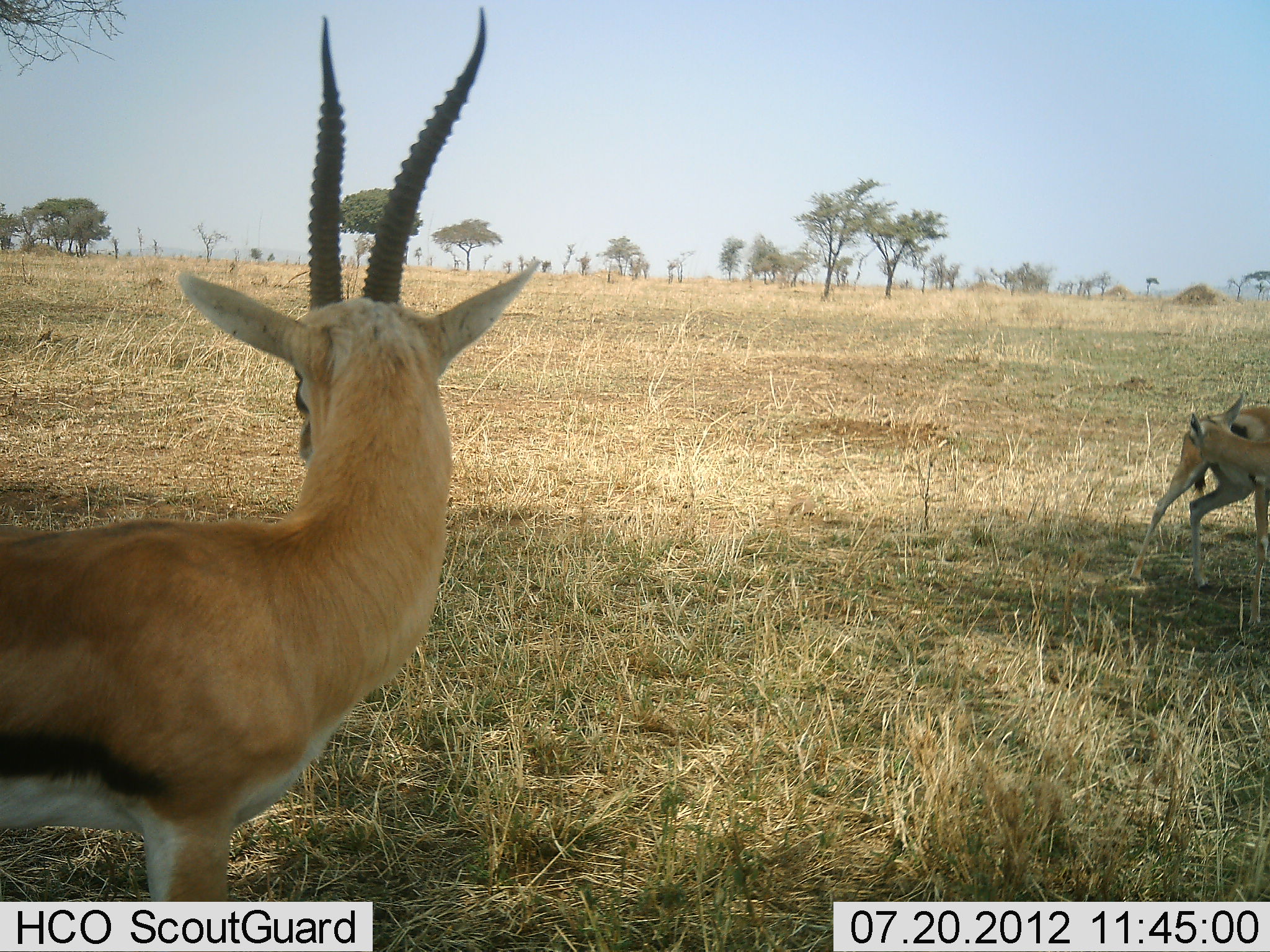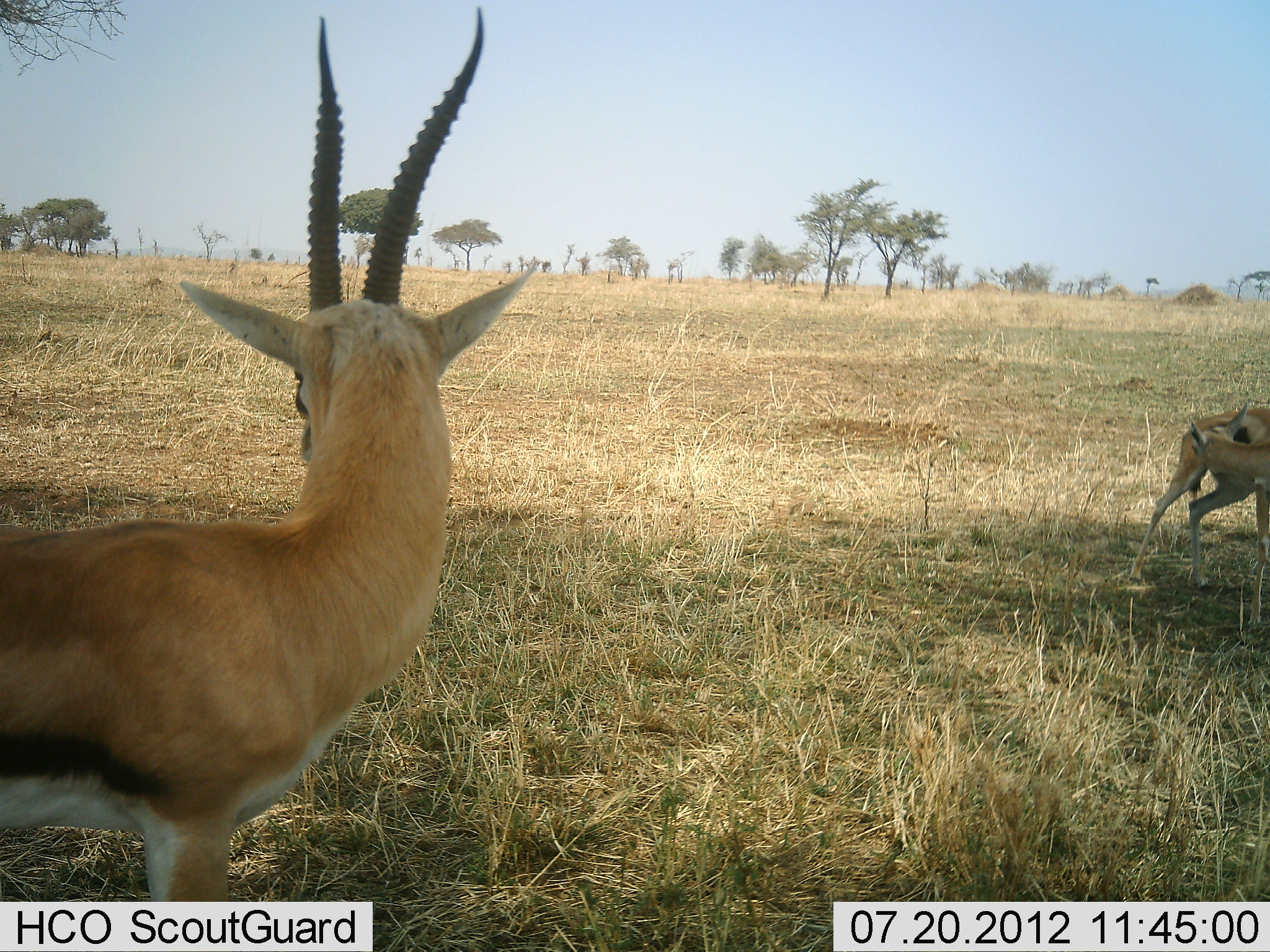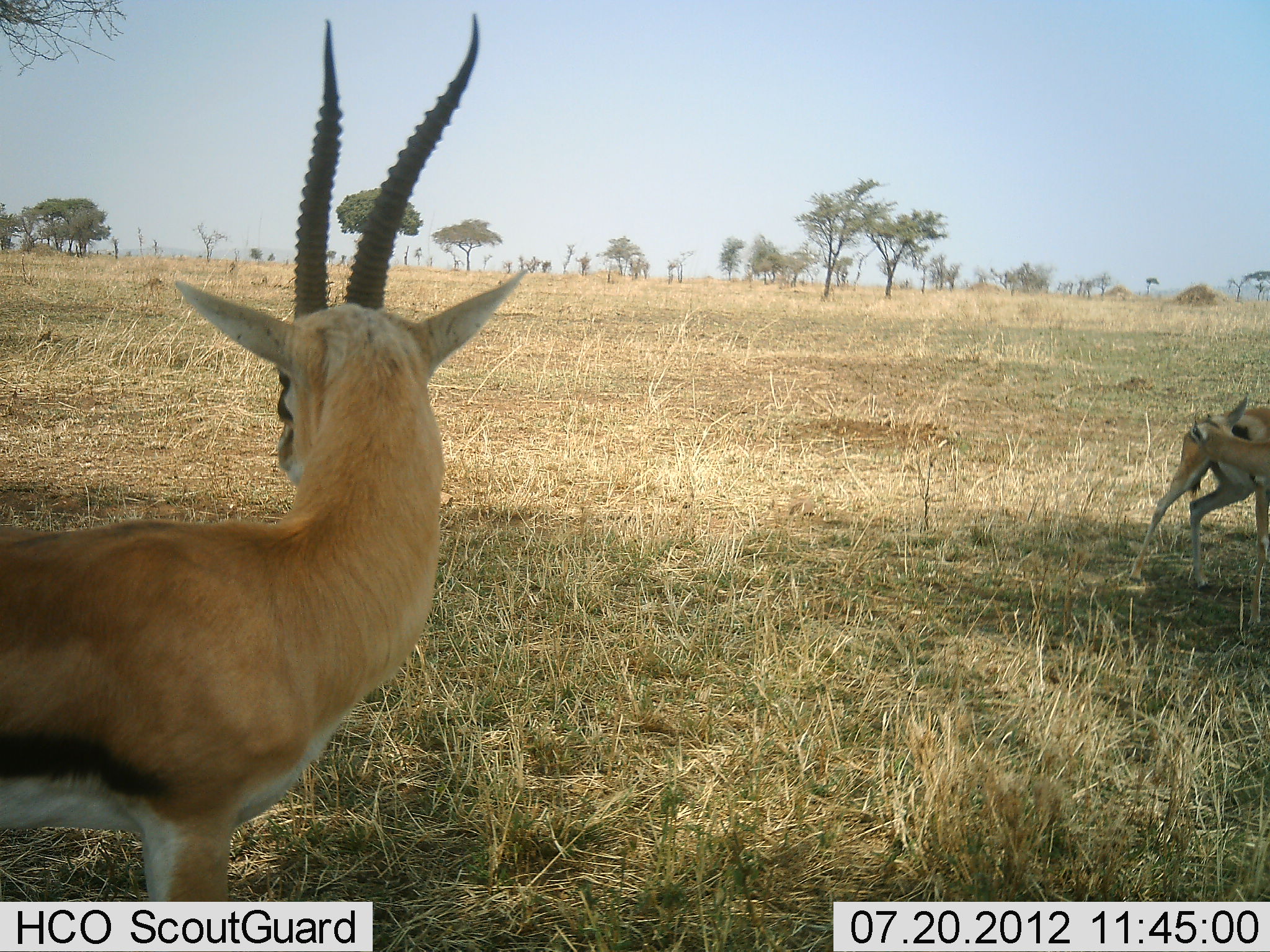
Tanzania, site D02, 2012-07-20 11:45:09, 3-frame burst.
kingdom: Animalia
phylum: Chordata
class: Mammalia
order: Artiodactyla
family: Bovidae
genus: Eudorcas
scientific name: Eudorcas thomsonii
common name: thomson's gazelle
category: gazellethomsons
Gazellethomsons (thomson's gazelle) (Eudorcas thomsonii), count 2. Behavior (volunteer vote fractions): standing 100%, resting 0%, moving 0%, interacting 20%. Young present (vote fraction): 0%. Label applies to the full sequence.